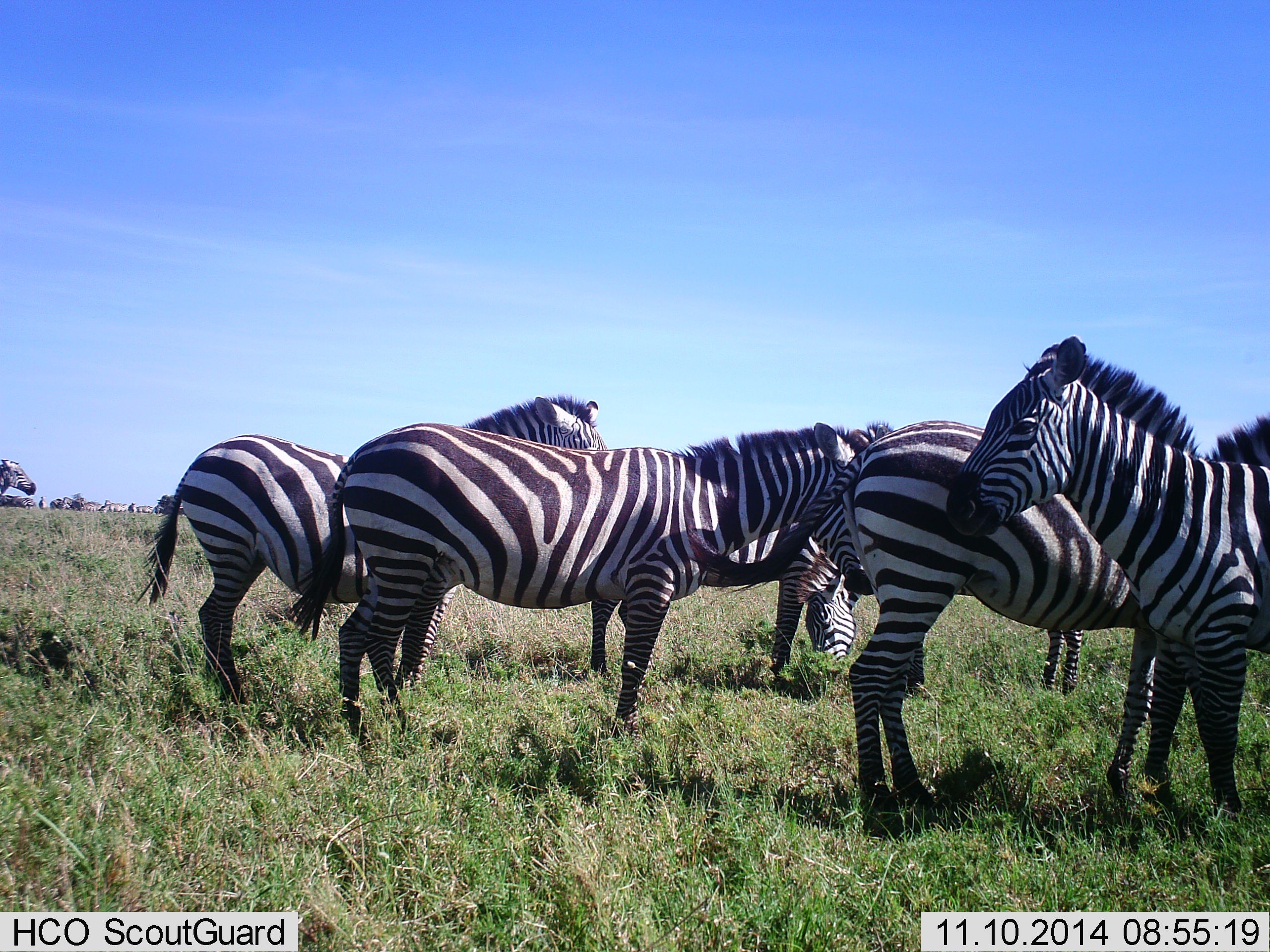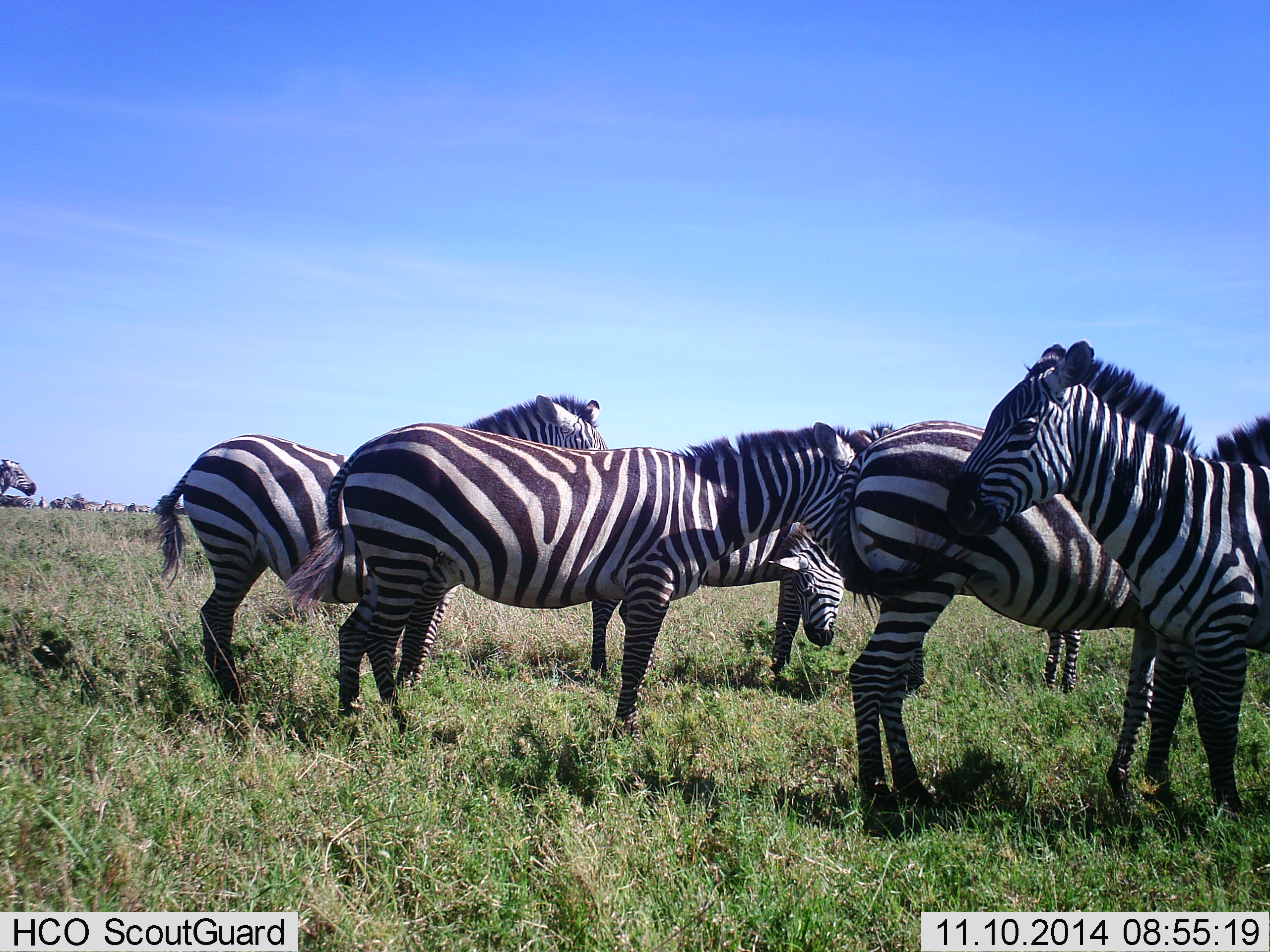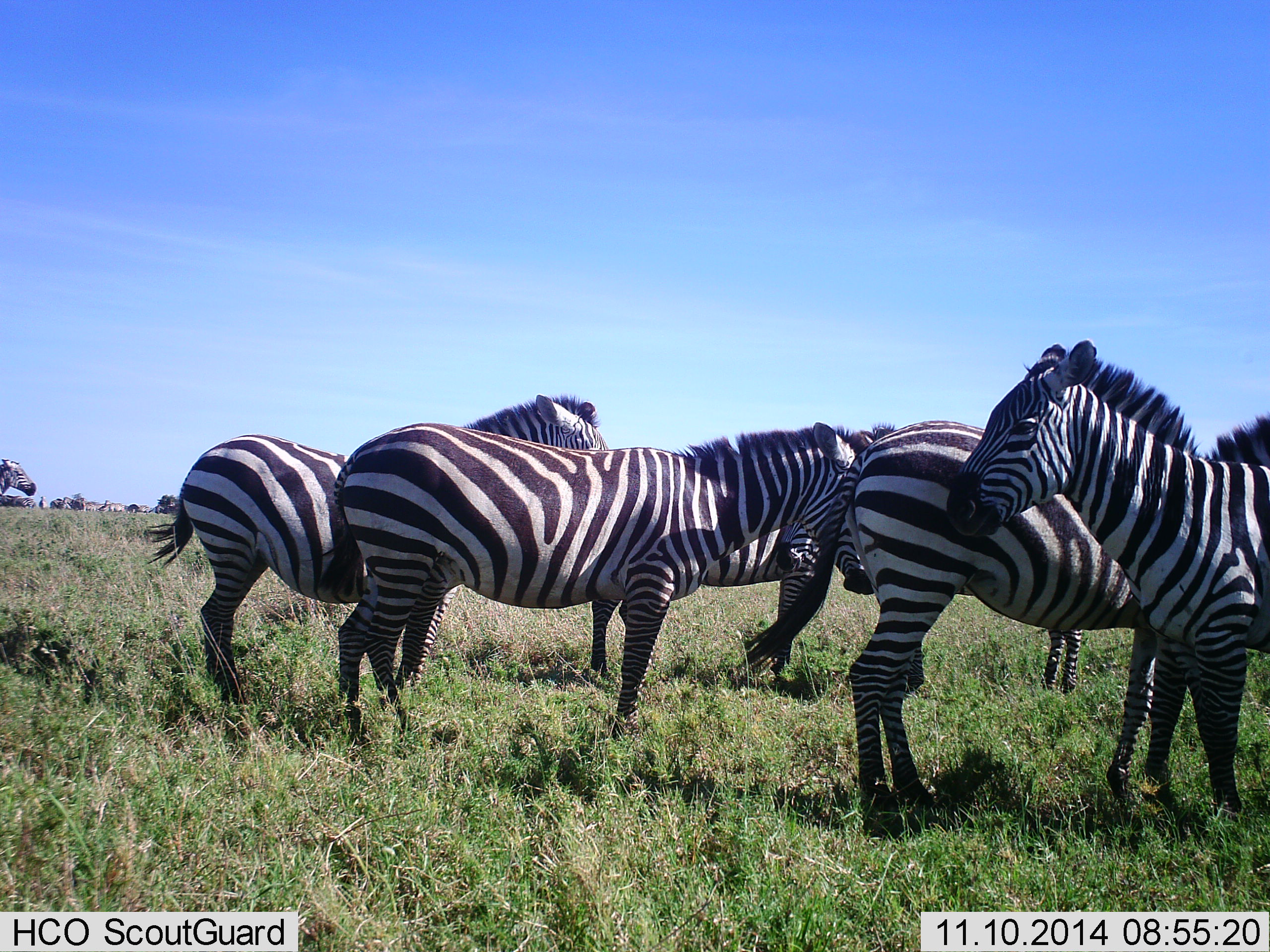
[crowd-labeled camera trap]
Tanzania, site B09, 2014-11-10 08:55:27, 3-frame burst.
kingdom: Animalia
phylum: Chordata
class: Mammalia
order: Perissodactyla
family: Equidae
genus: Equus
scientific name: Equus quagga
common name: plains zebra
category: zebra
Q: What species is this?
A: Zebra (plains zebra) (Equus quagga).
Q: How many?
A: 7.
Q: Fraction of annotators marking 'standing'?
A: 100%.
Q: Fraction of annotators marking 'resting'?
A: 0%.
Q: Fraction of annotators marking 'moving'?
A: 0%.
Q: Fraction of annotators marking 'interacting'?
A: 10%.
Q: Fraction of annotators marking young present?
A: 0%.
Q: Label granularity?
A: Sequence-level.